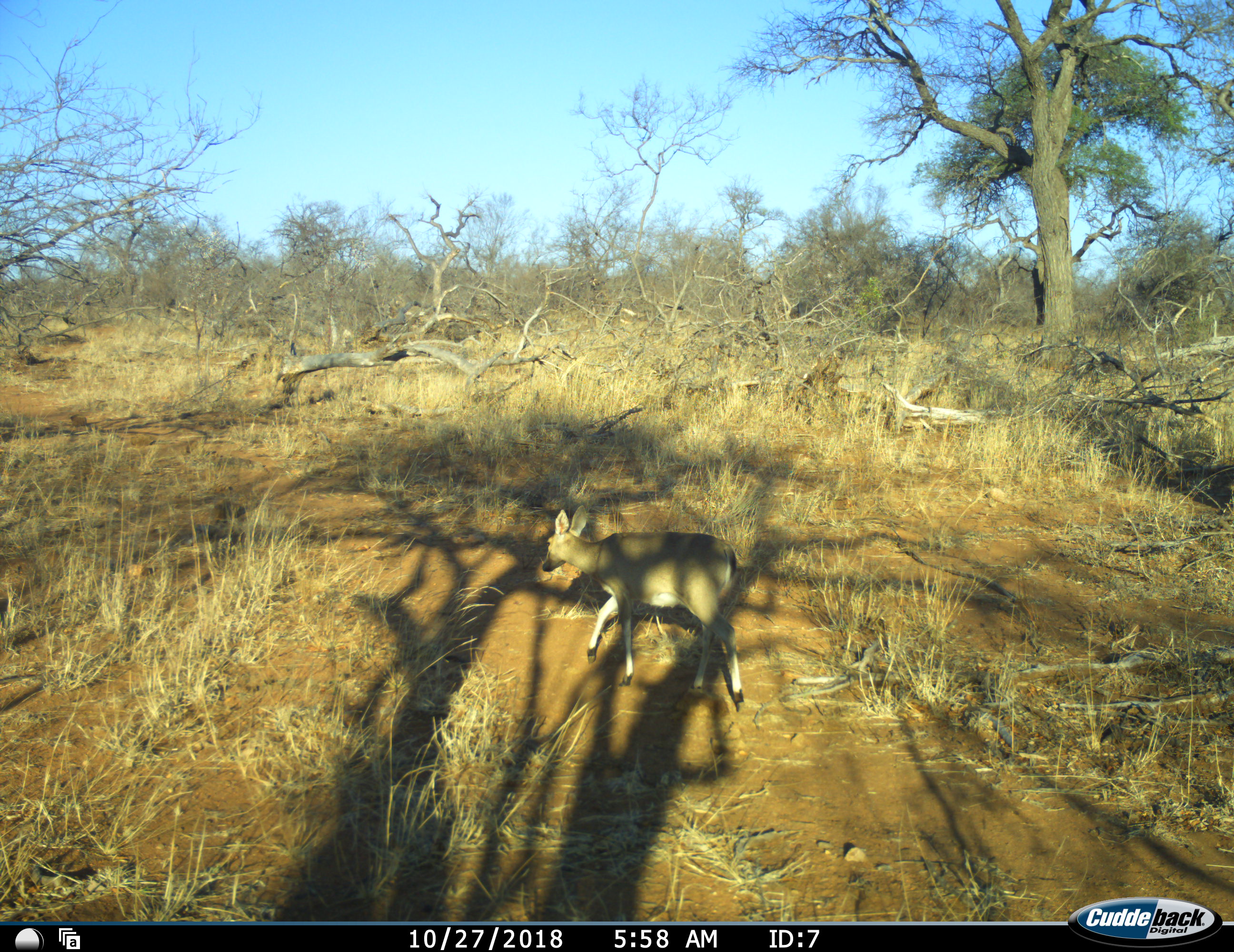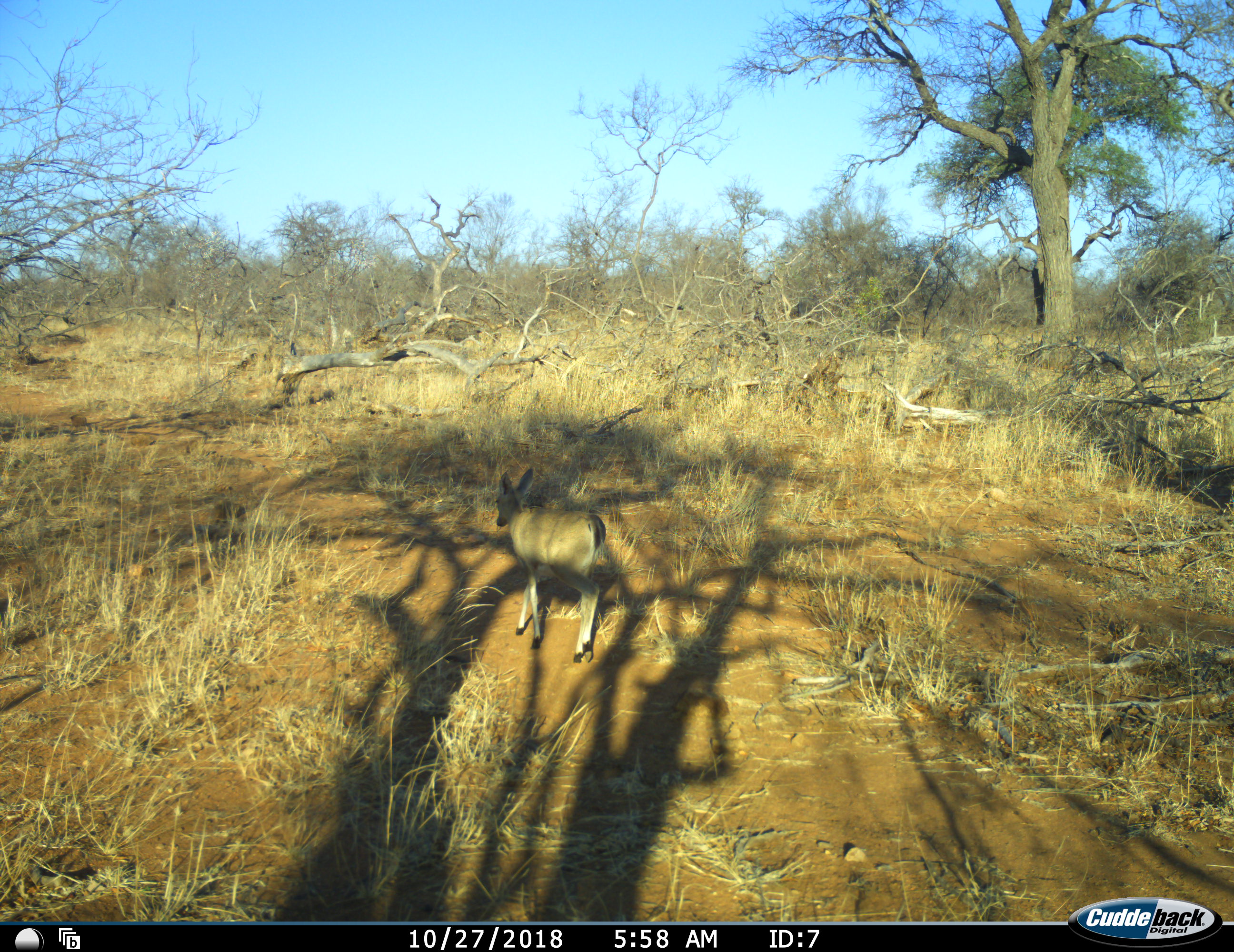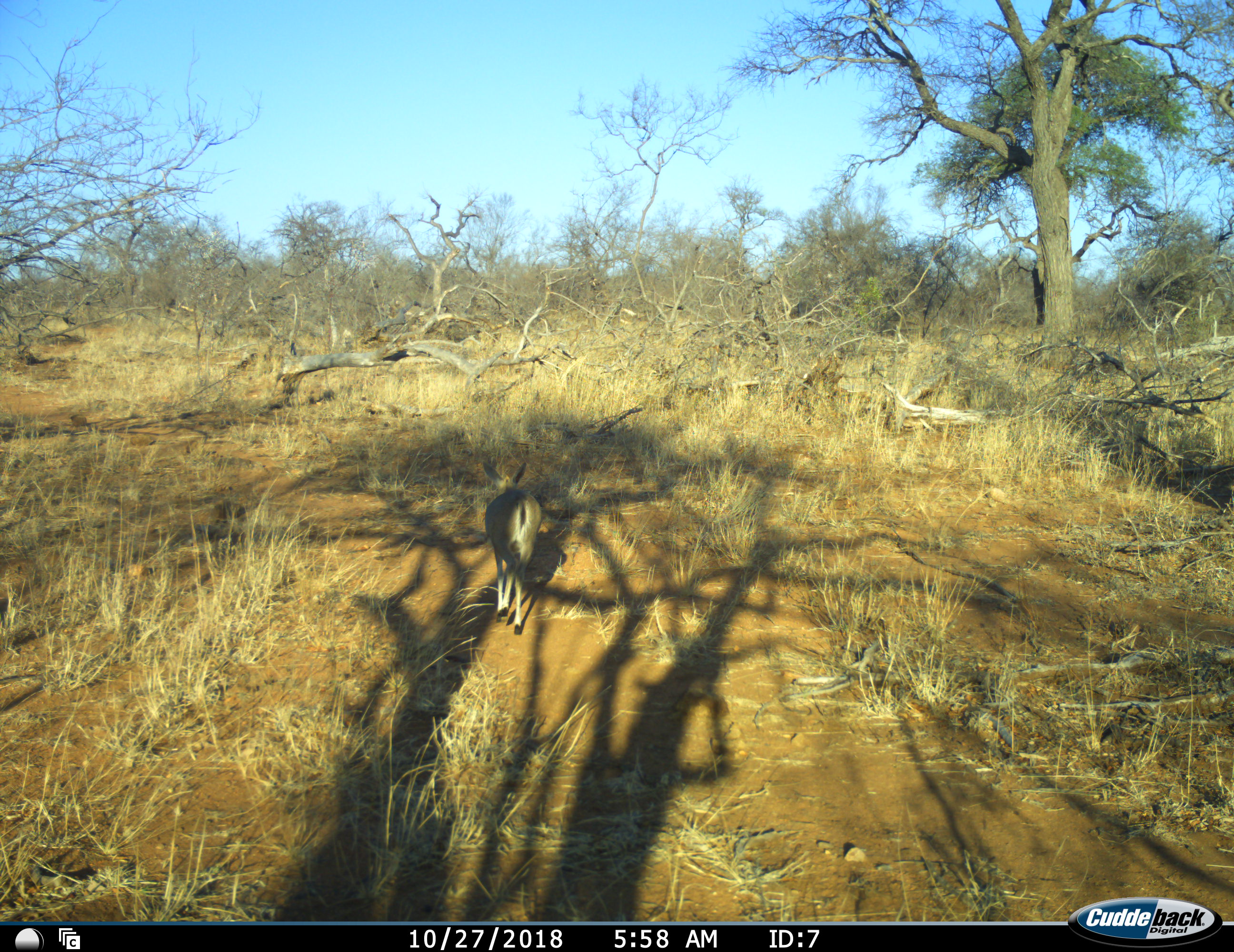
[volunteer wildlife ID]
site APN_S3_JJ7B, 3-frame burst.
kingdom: Animalia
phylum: Chordata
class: Mammalia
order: Artiodactyla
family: Bovidae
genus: Sylvicapra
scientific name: Sylvicapra grimmia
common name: common duiker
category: duikercommongrey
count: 1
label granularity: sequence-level